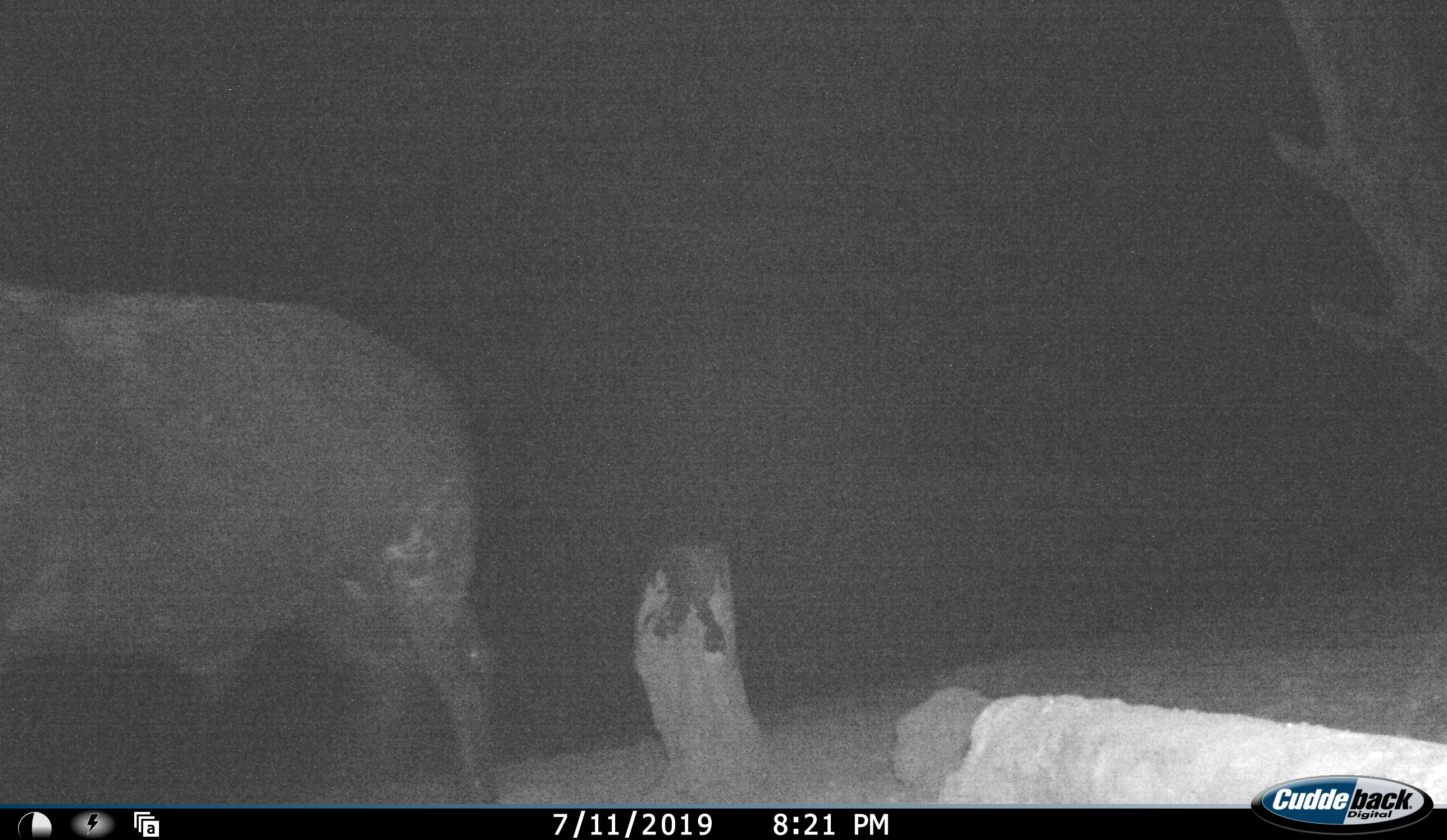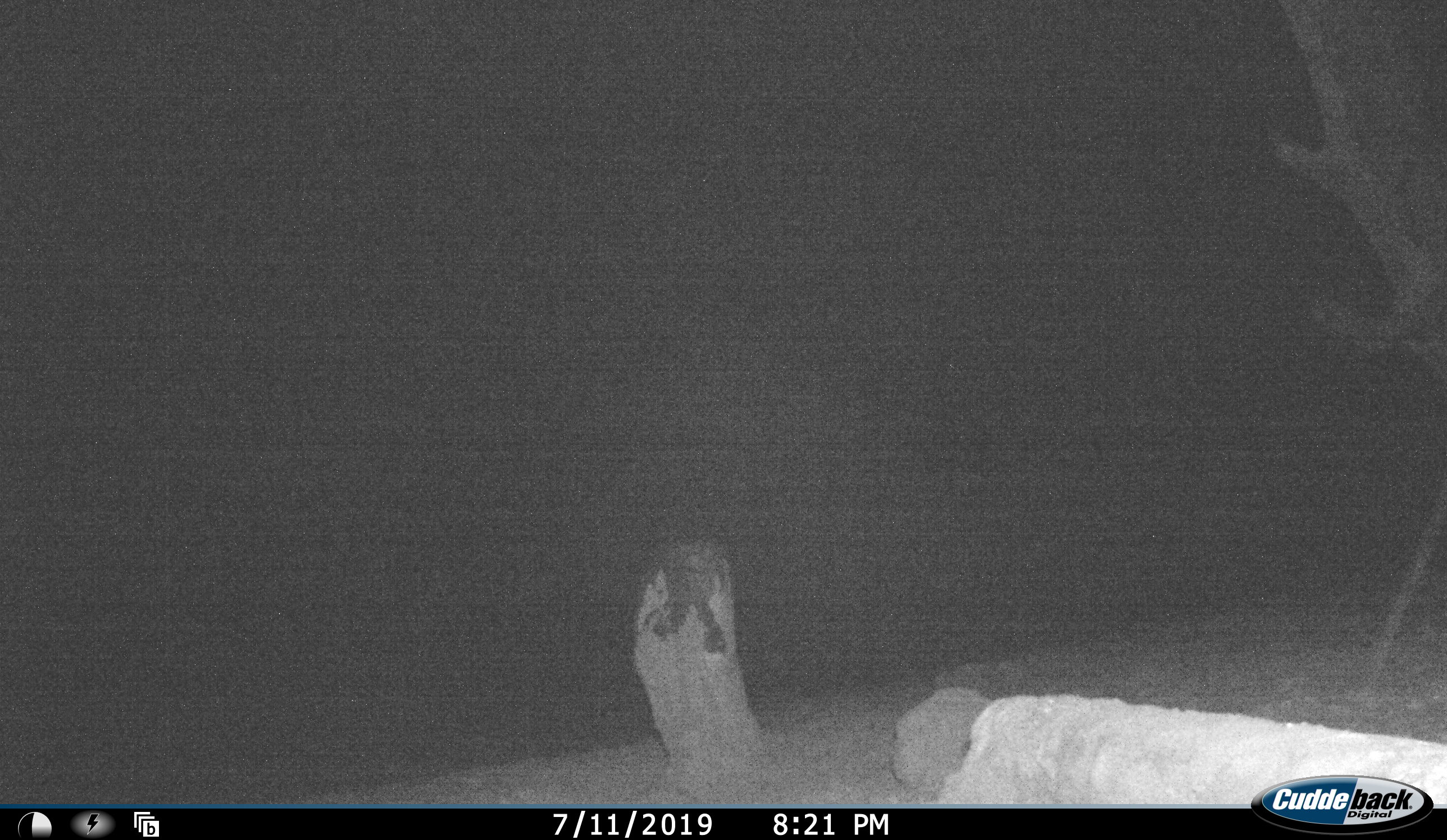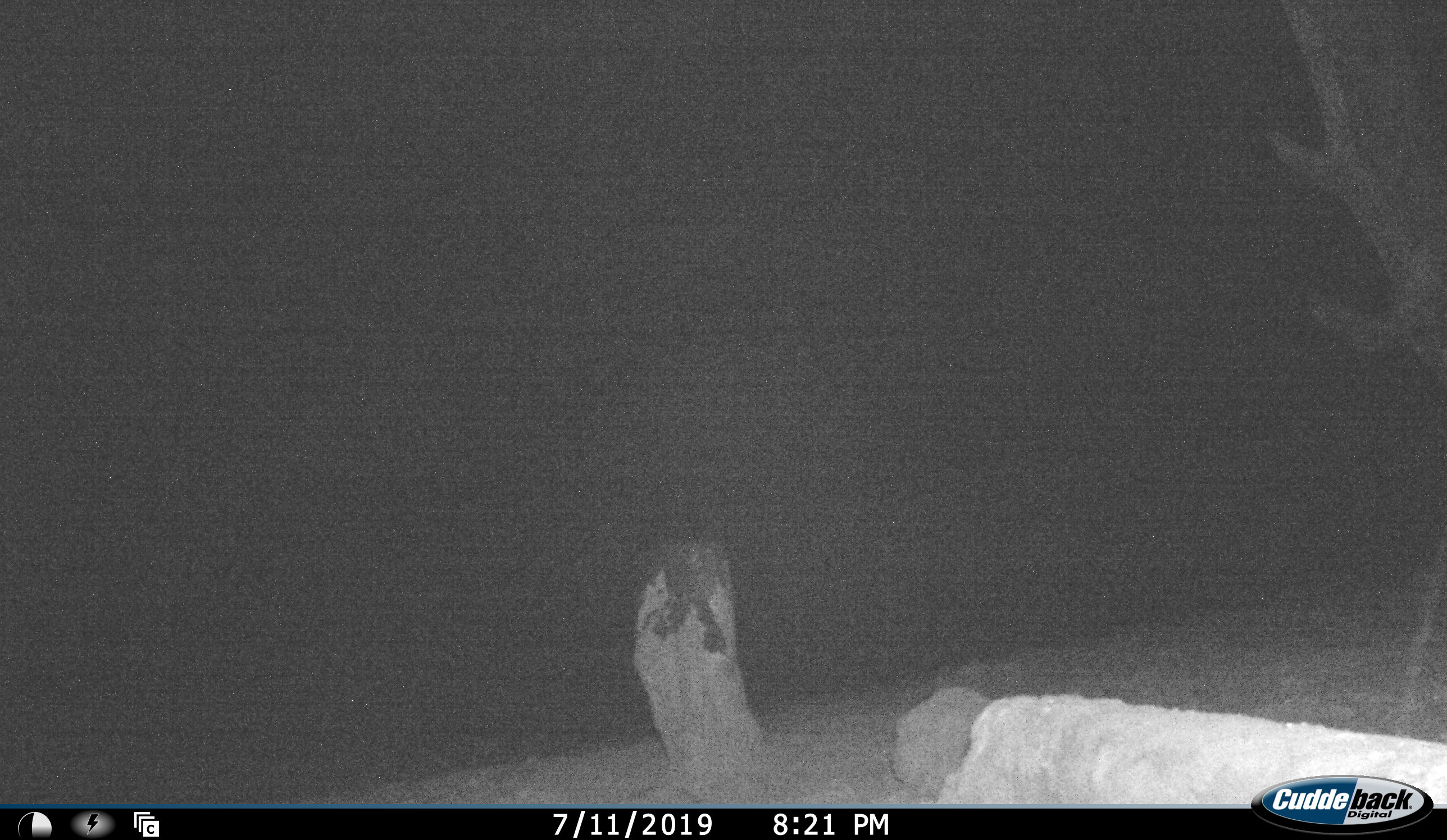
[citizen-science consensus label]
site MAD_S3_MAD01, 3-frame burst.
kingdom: Animalia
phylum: Chordata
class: Mammalia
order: Artiodactyla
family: Bovidae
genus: Syncerus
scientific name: Syncerus caffer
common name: african buffalo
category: buffalo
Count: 1.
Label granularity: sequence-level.